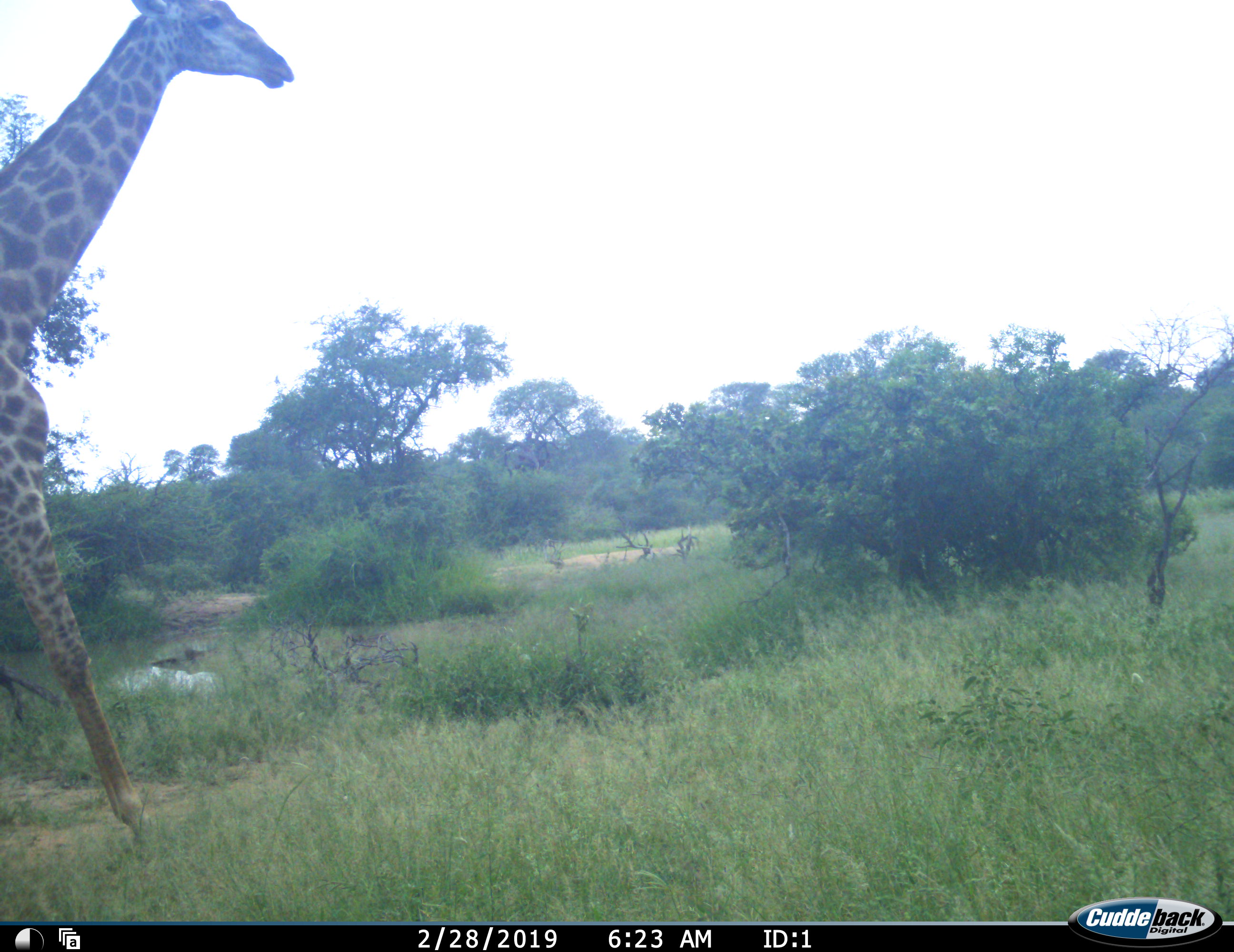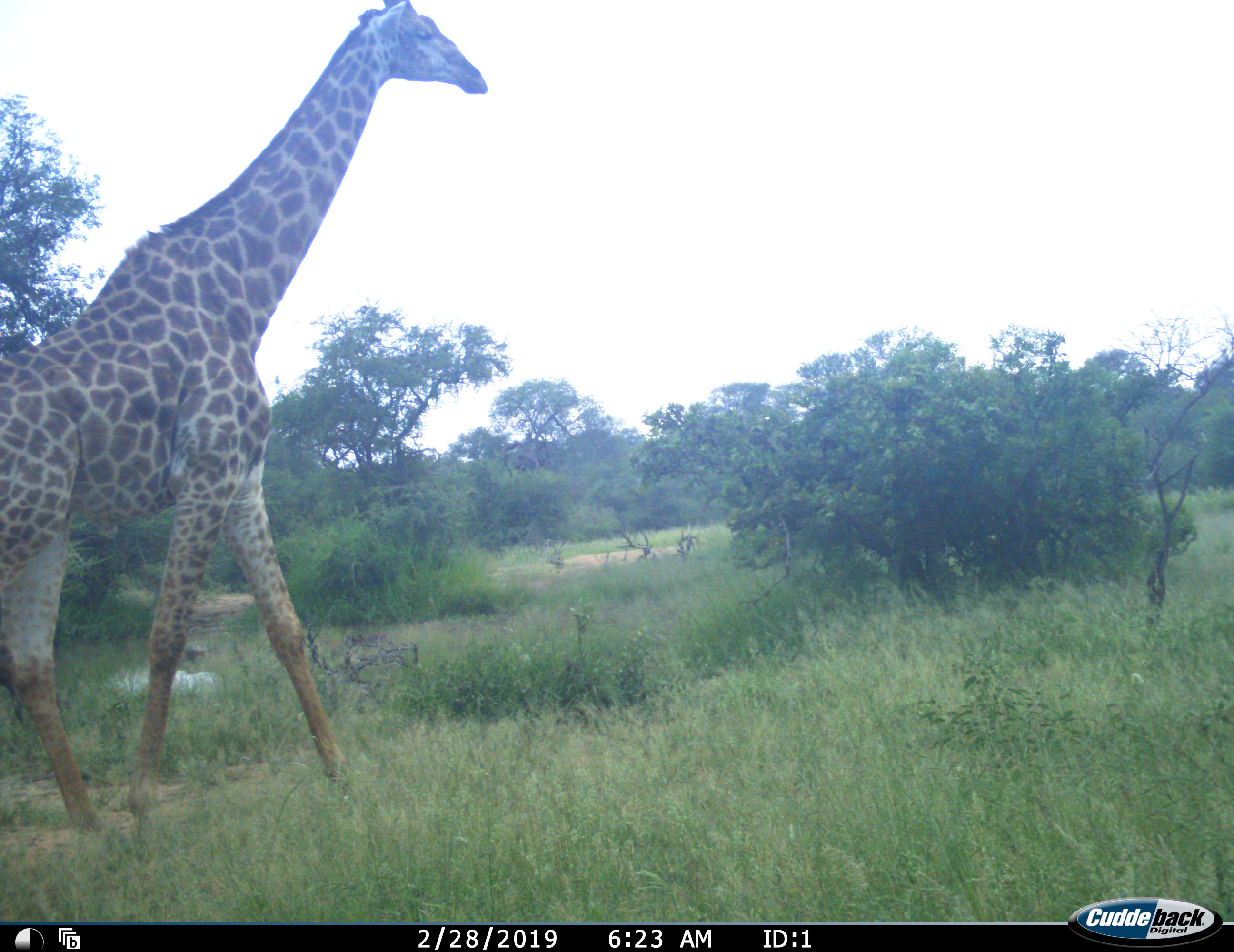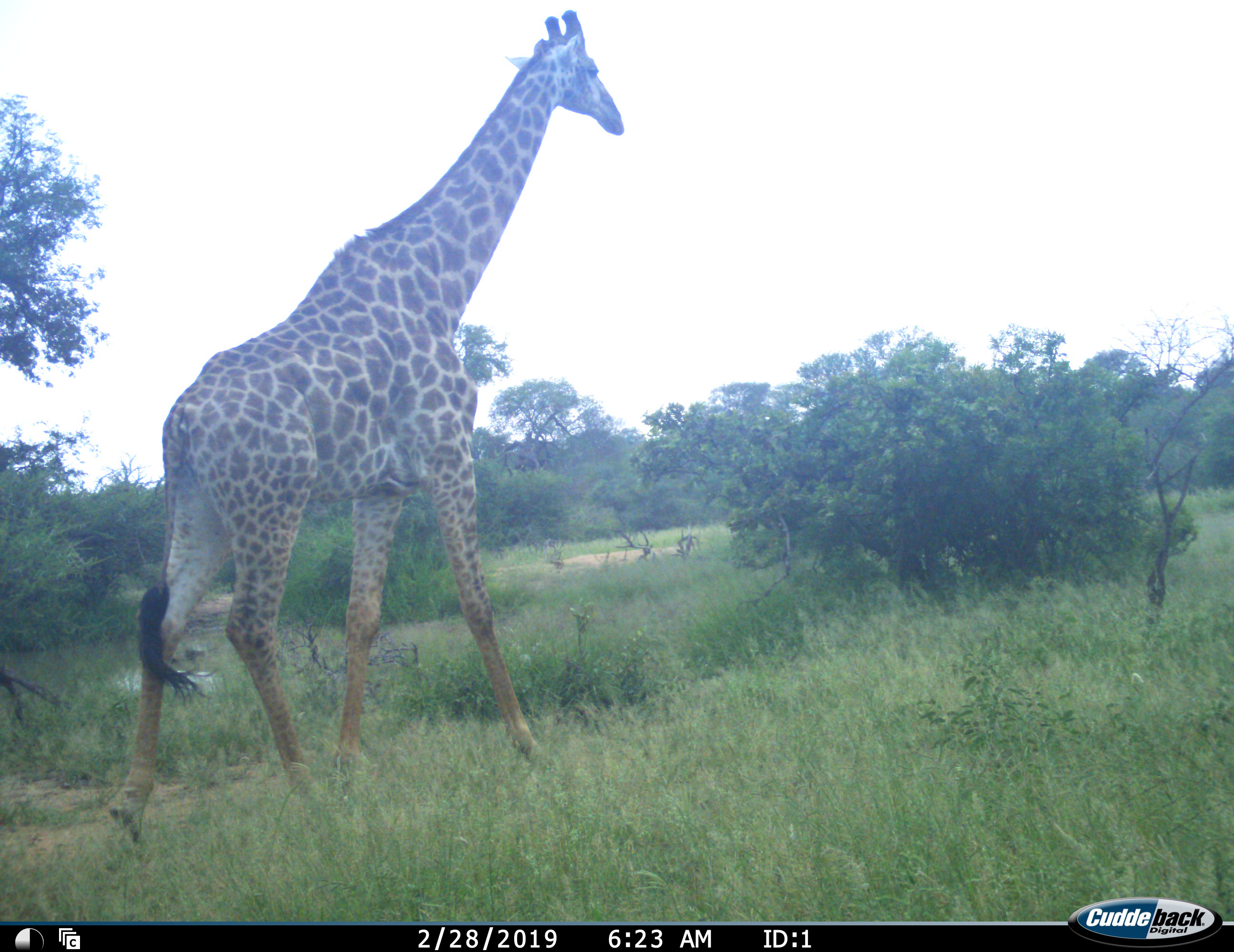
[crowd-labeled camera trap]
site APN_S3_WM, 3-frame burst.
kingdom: Animalia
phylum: Chordata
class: Mammalia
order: Artiodactyla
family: Giraffidae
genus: Giraffa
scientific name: Giraffa camelopardalis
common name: giraffe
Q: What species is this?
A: Giraffe (Giraffa camelopardalis).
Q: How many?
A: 1.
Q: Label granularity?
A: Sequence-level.